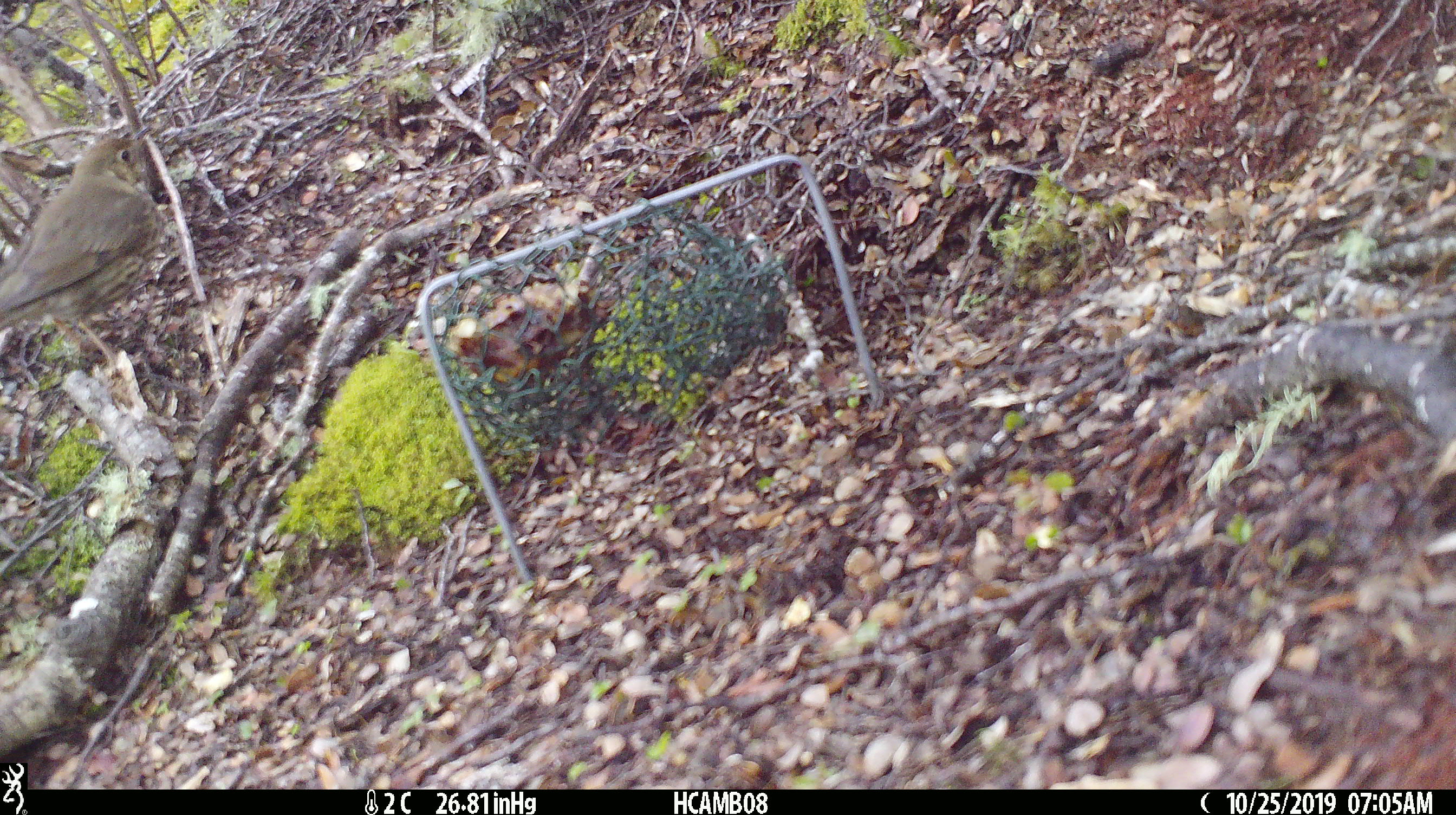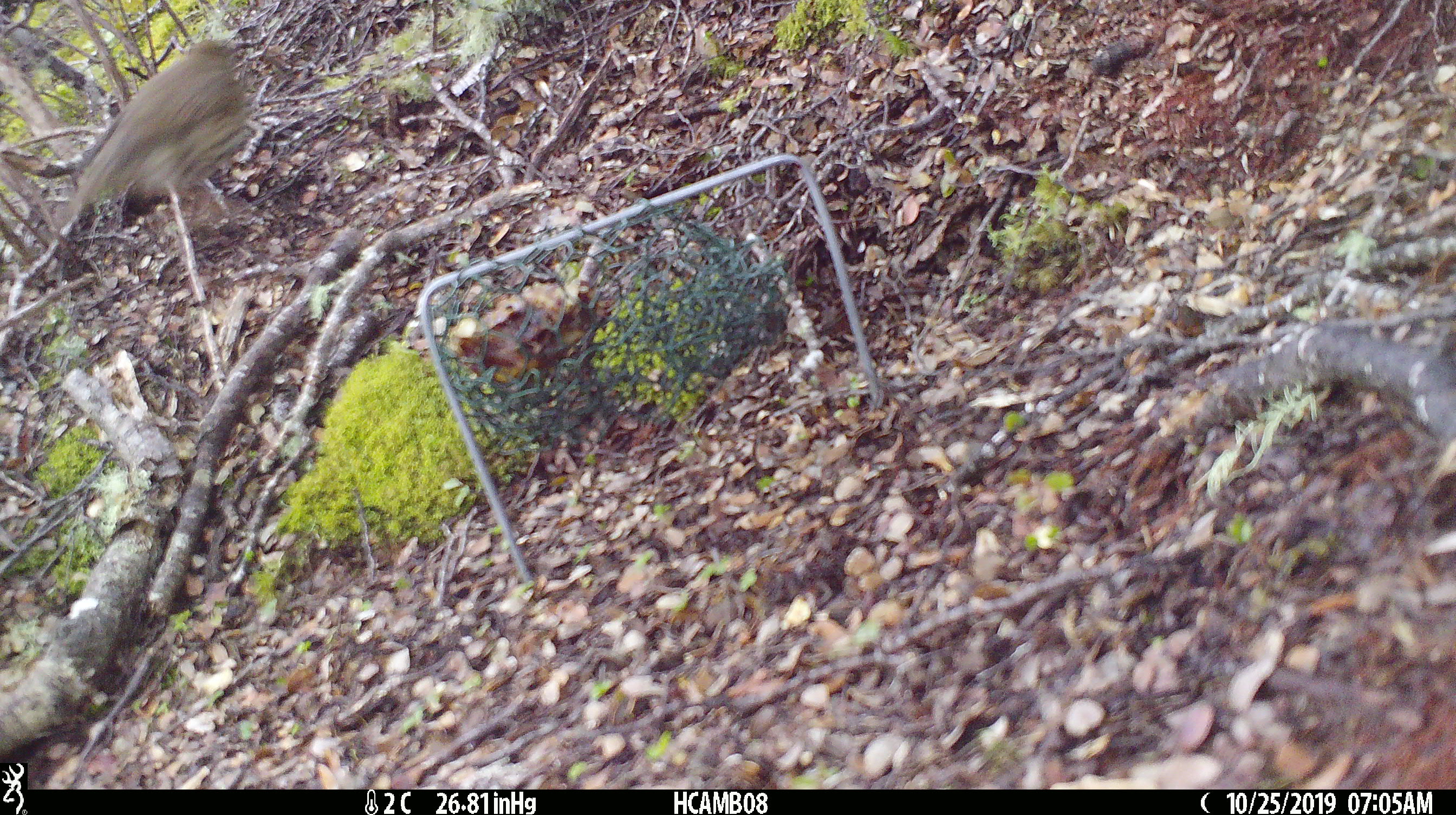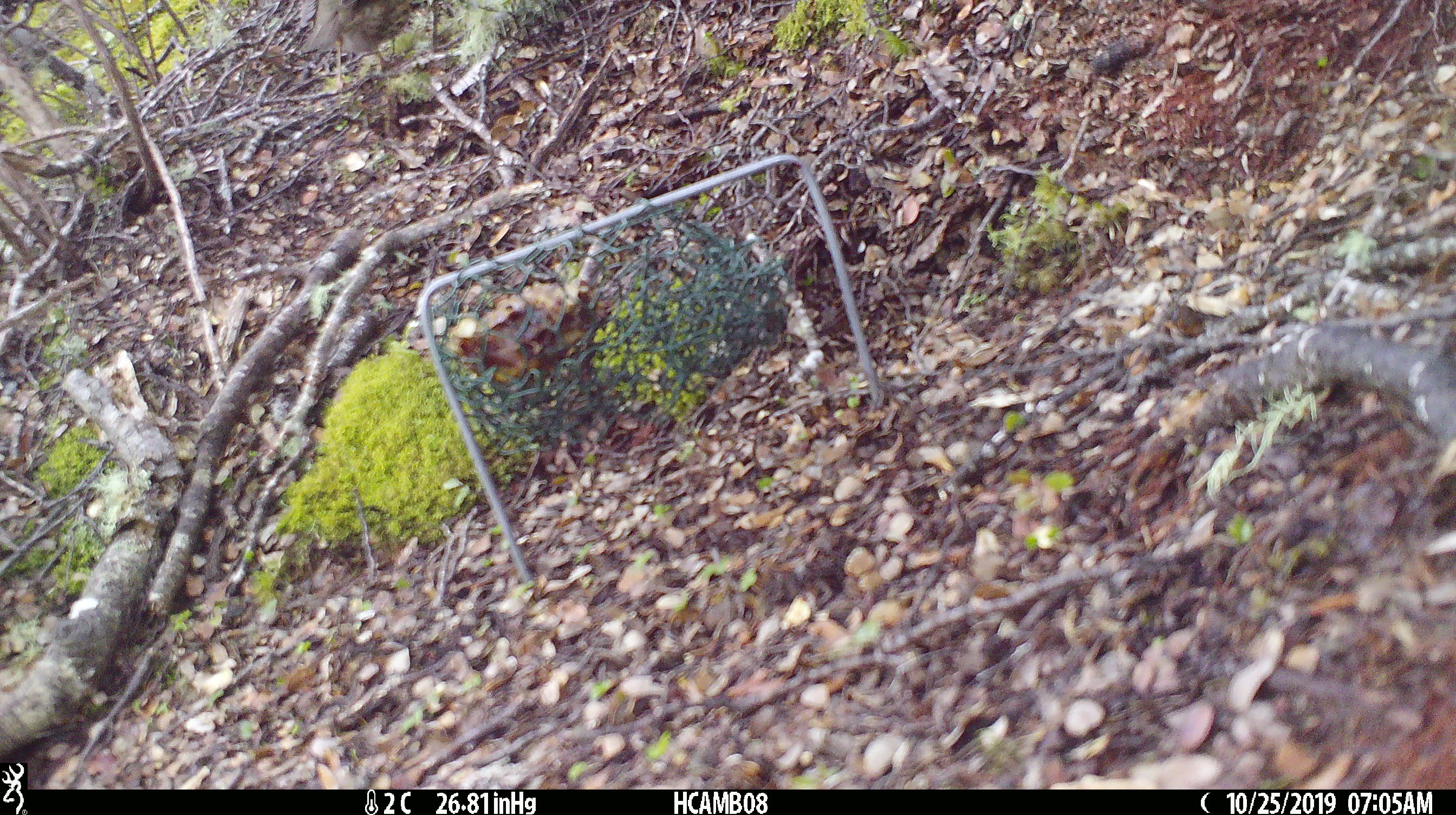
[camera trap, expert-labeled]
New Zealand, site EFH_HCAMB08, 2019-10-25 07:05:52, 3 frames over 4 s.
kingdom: Animalia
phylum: Chordata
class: Aves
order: Passeriformes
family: Turdidae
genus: Turdus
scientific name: Turdus philomelos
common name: song thrush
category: thrush